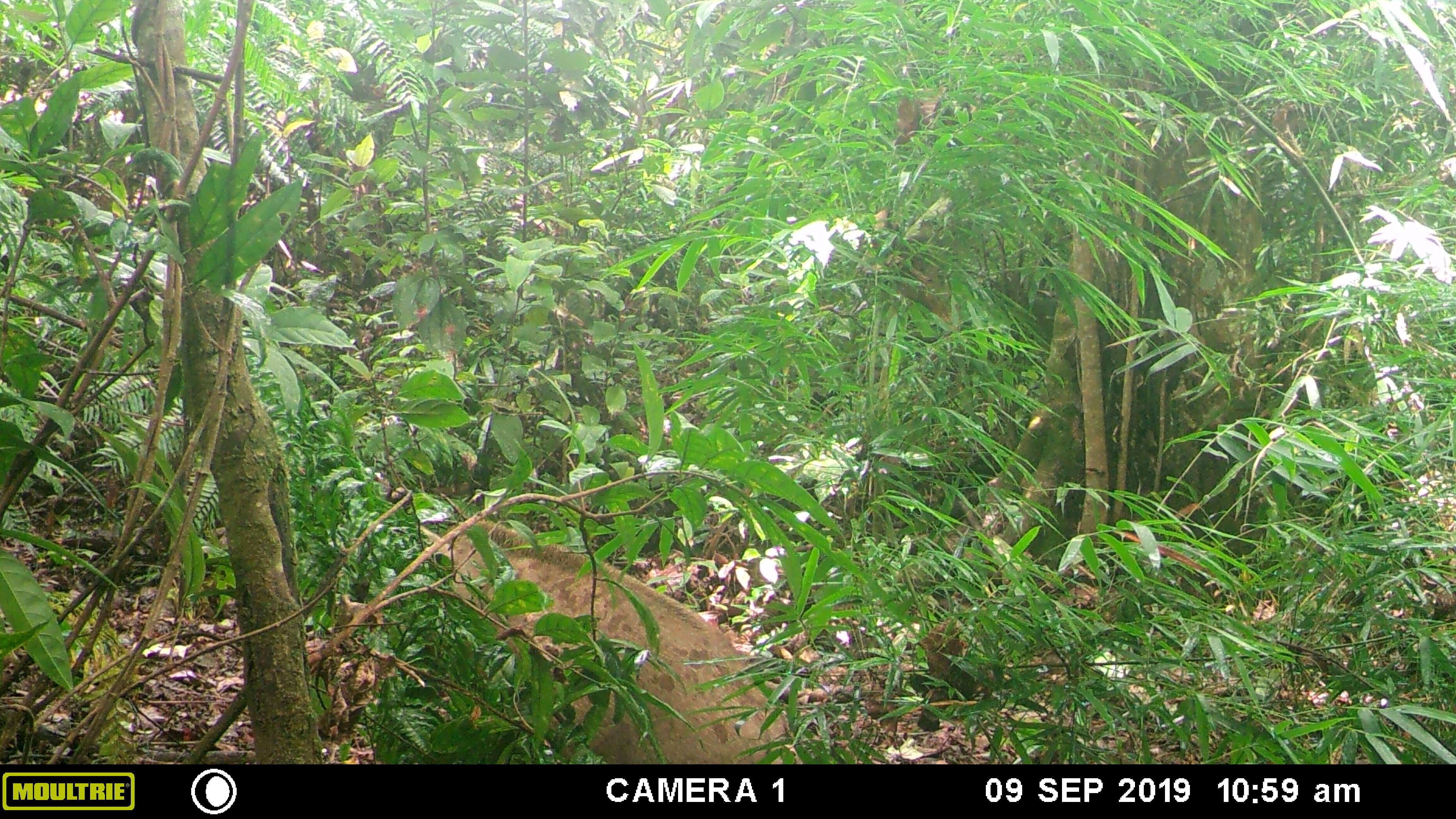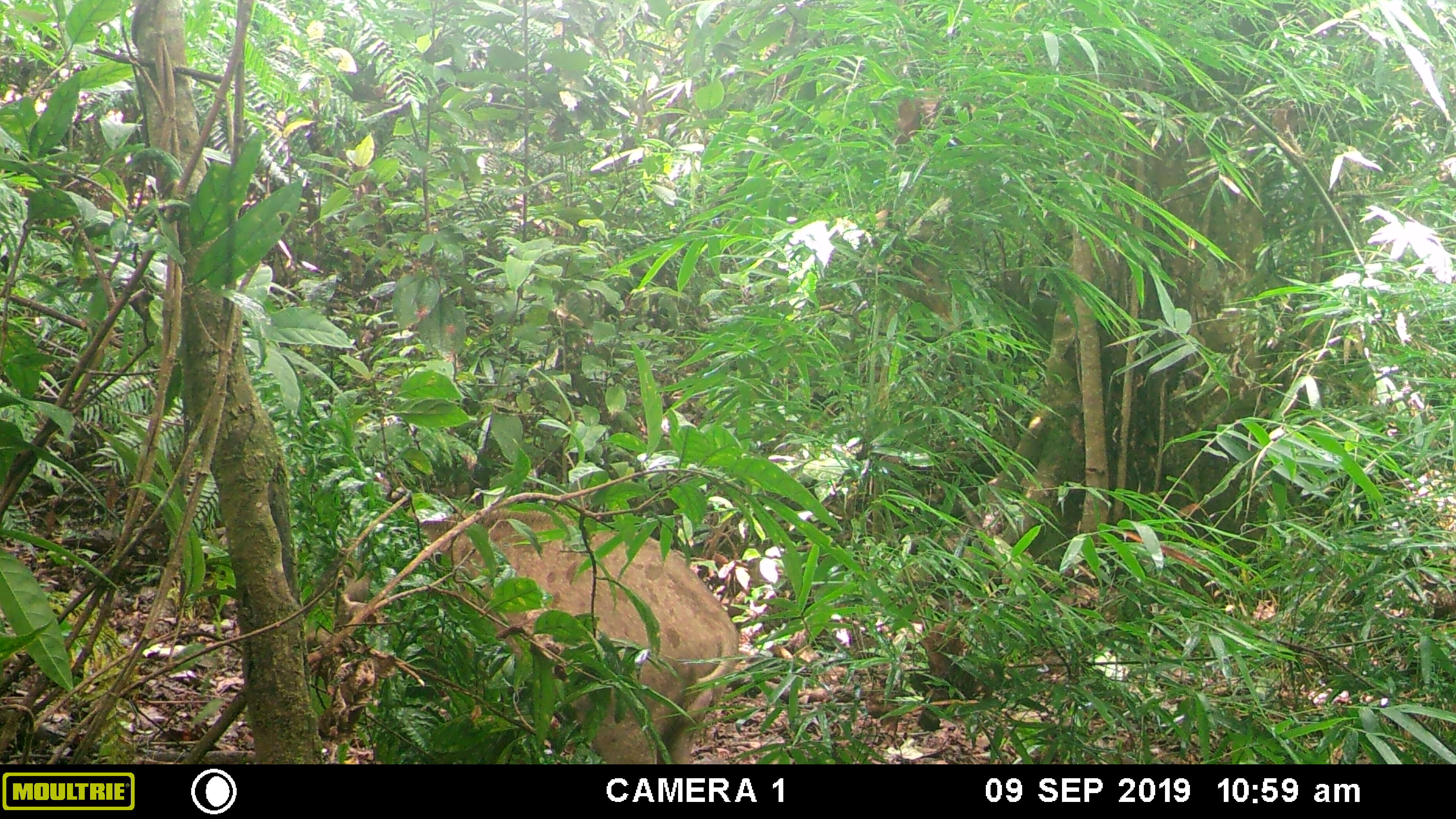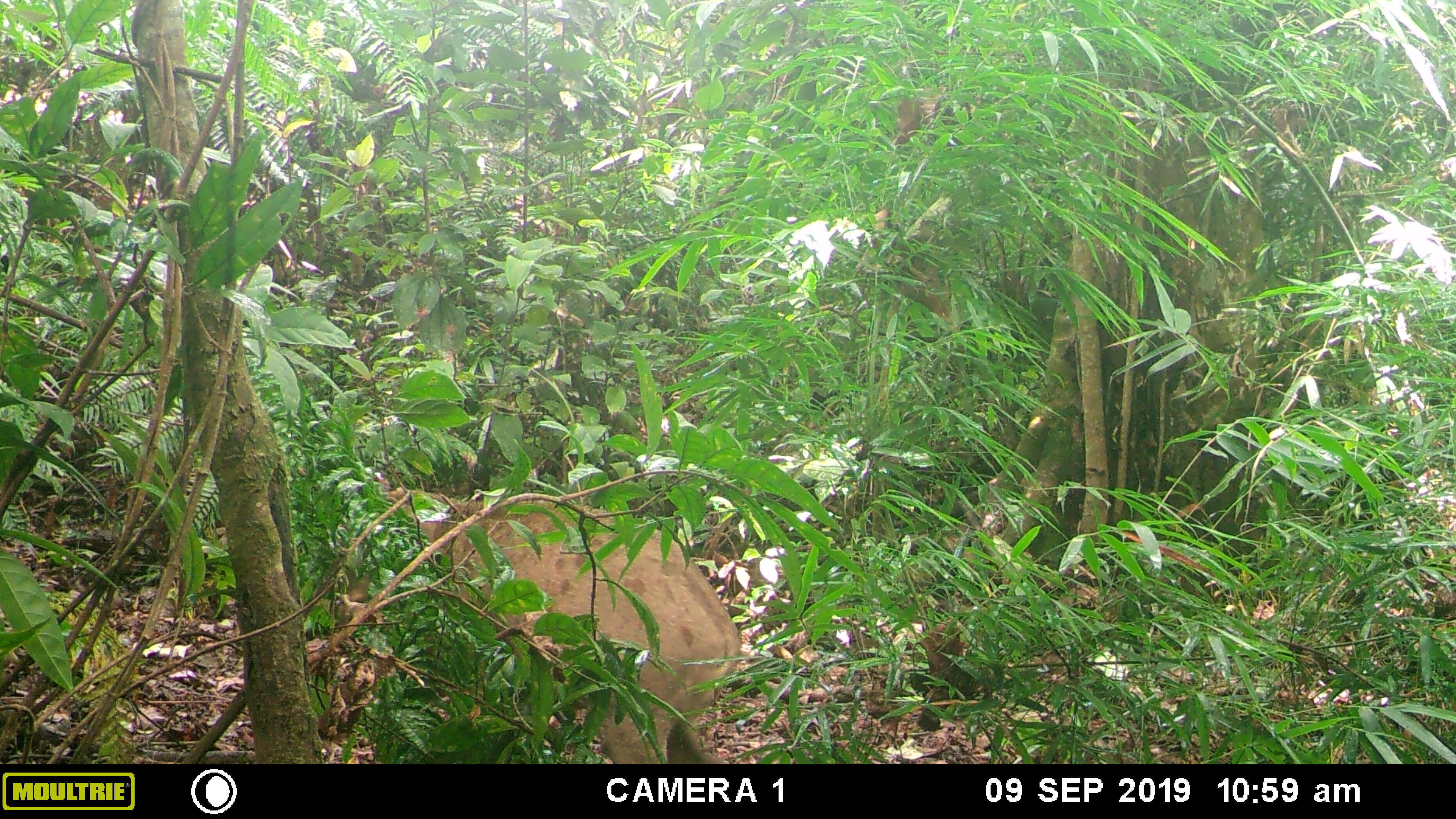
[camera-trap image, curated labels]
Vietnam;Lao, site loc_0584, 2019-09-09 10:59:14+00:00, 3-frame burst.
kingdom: Animalia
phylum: Chordata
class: Mammalia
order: Artiodactyla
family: Suidae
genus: Sus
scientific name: Sus scrofa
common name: eurasian wild pig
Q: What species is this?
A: Eurasian wild pig (Sus scrofa).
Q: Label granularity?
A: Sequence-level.